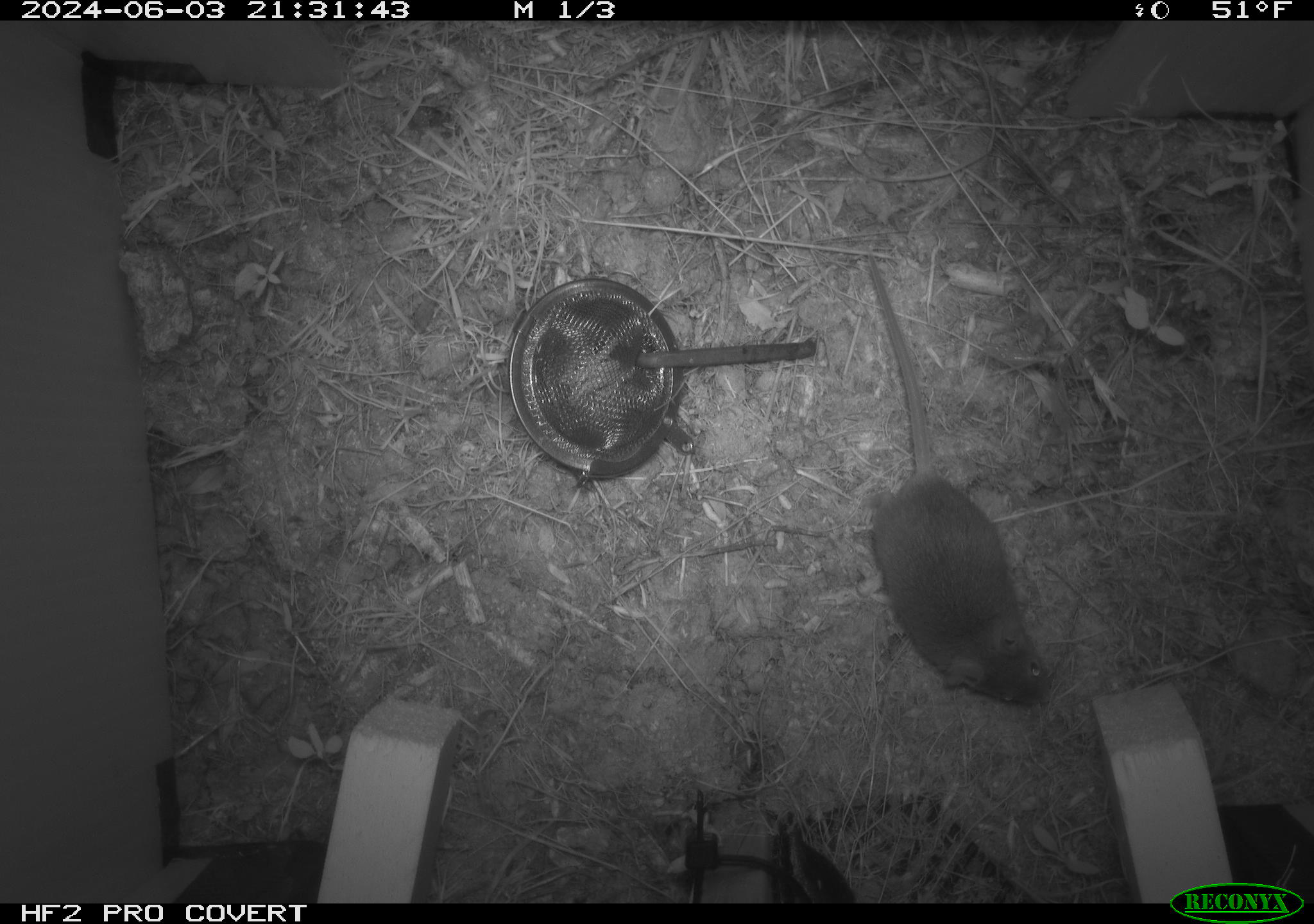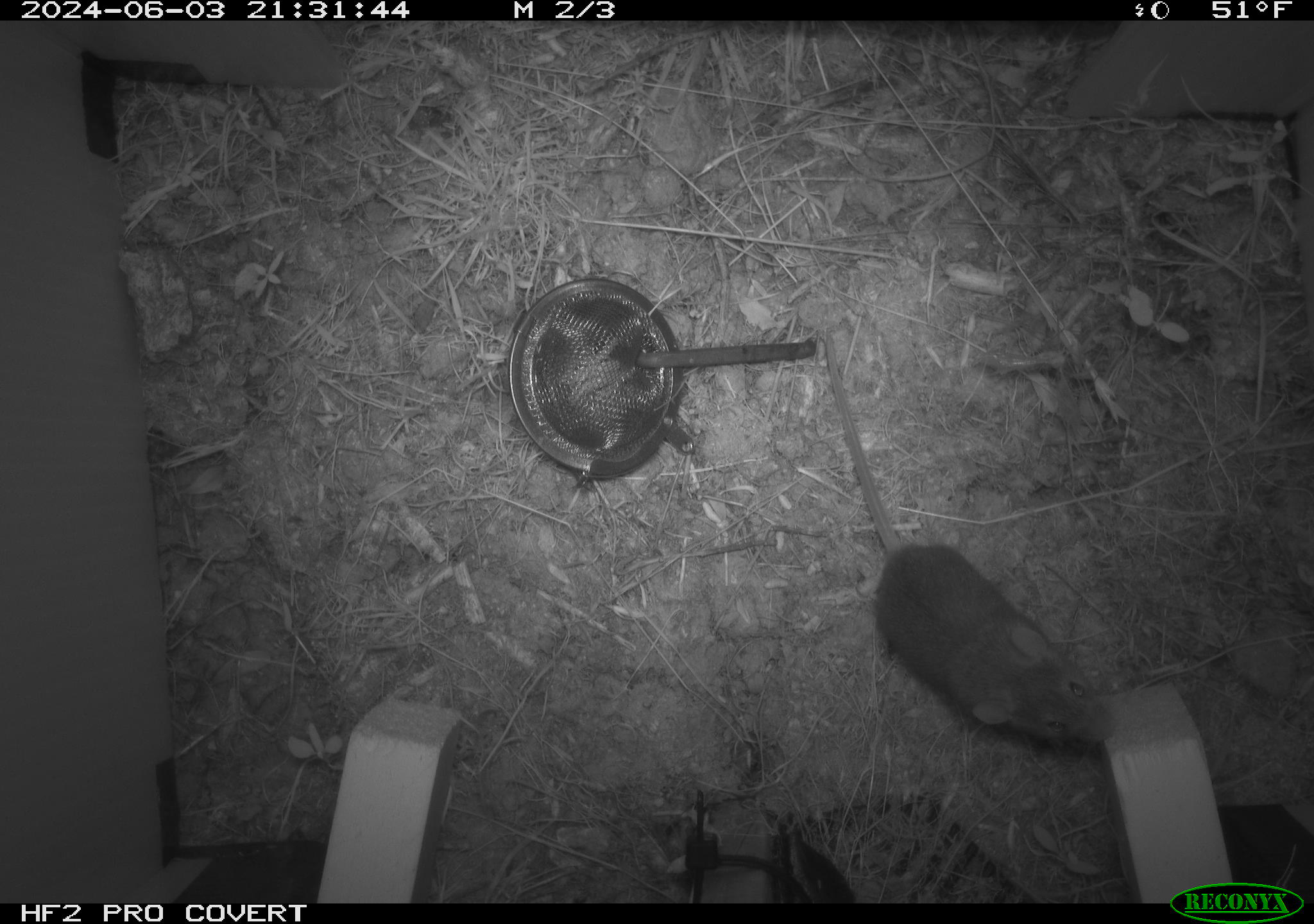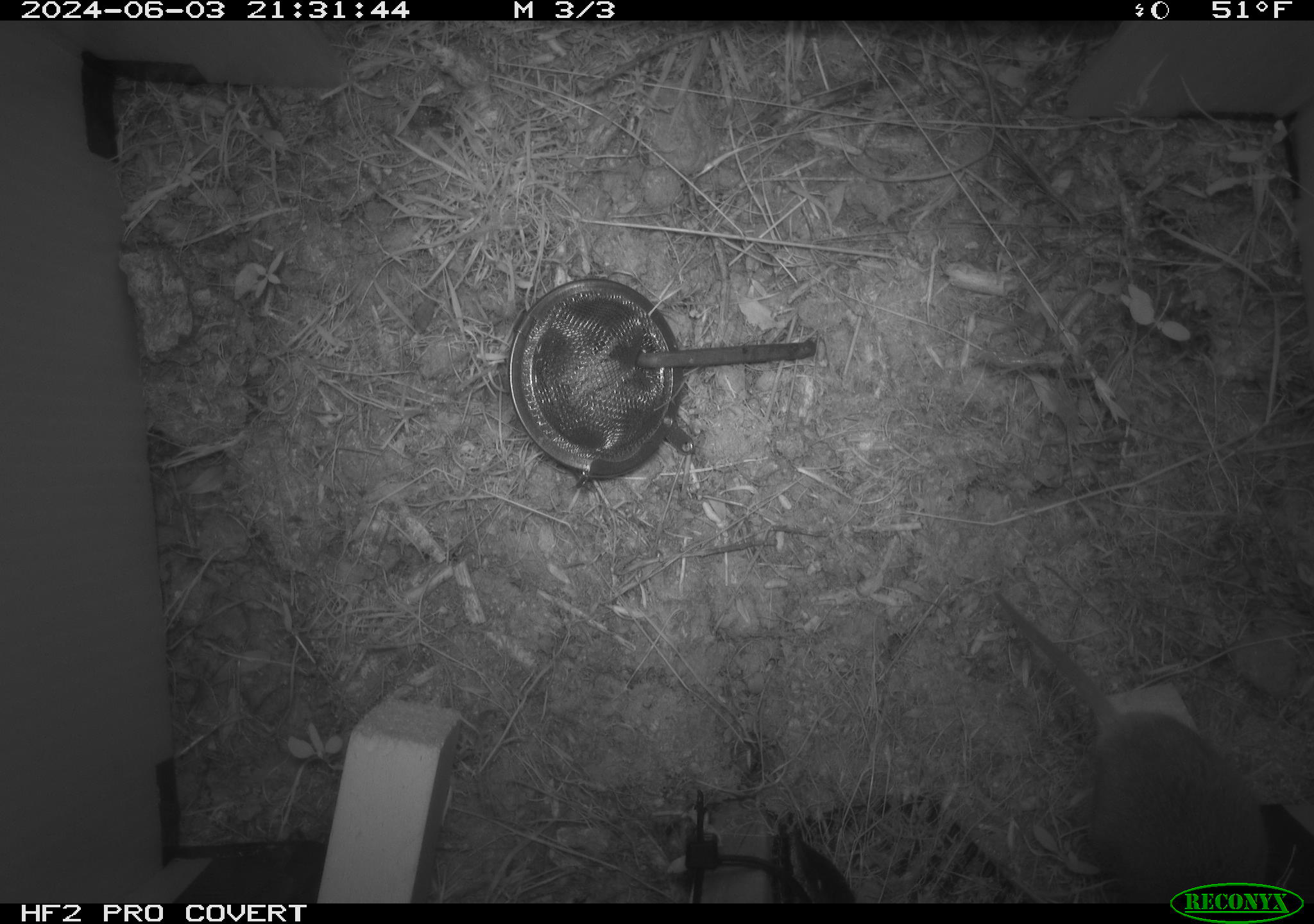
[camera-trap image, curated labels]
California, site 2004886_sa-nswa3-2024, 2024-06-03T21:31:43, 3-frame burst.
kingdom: Animalia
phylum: Chordata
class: Mammalia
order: Rodentia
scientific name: Rodentia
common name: rodent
Rodent (Rodentia).